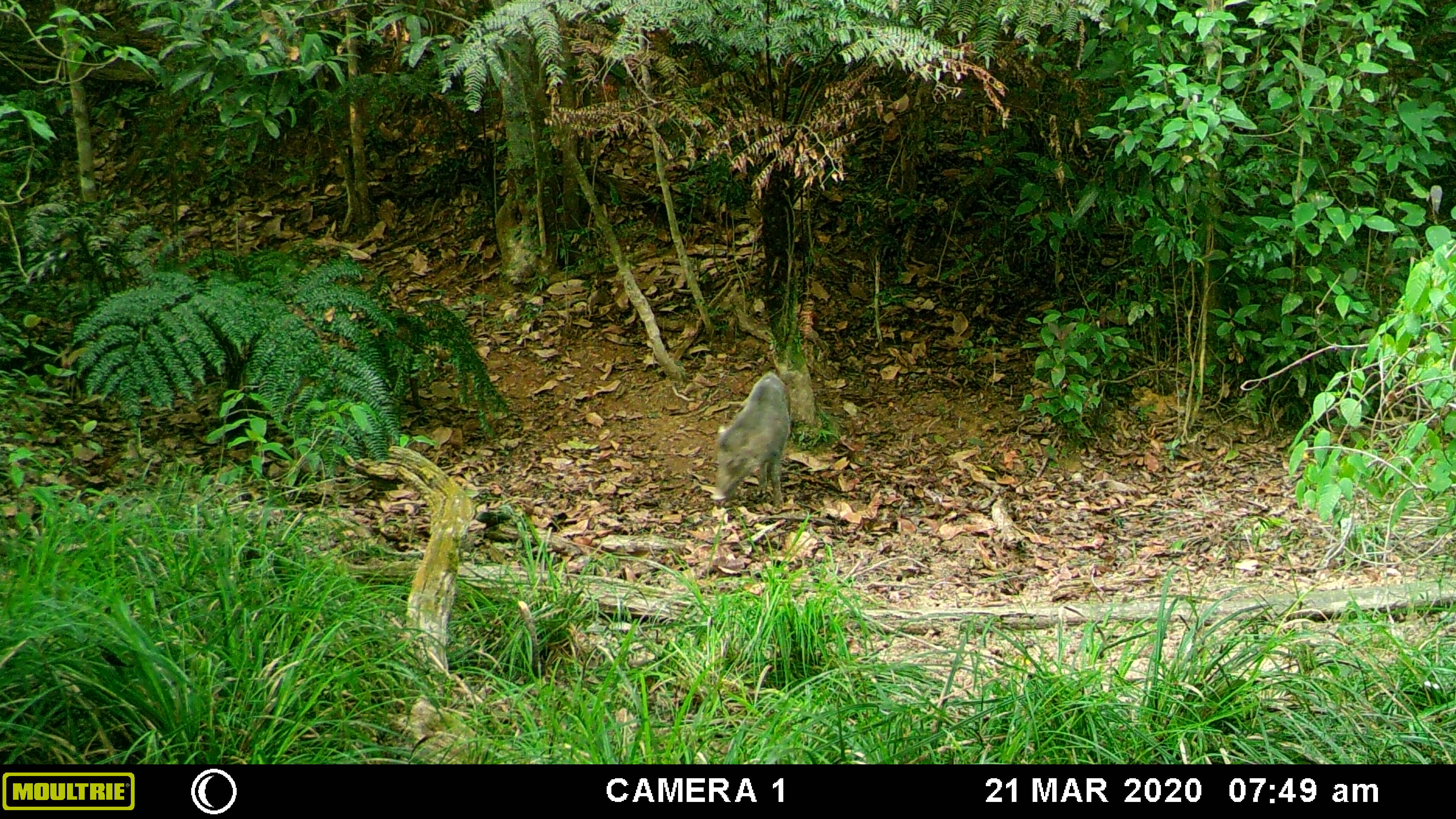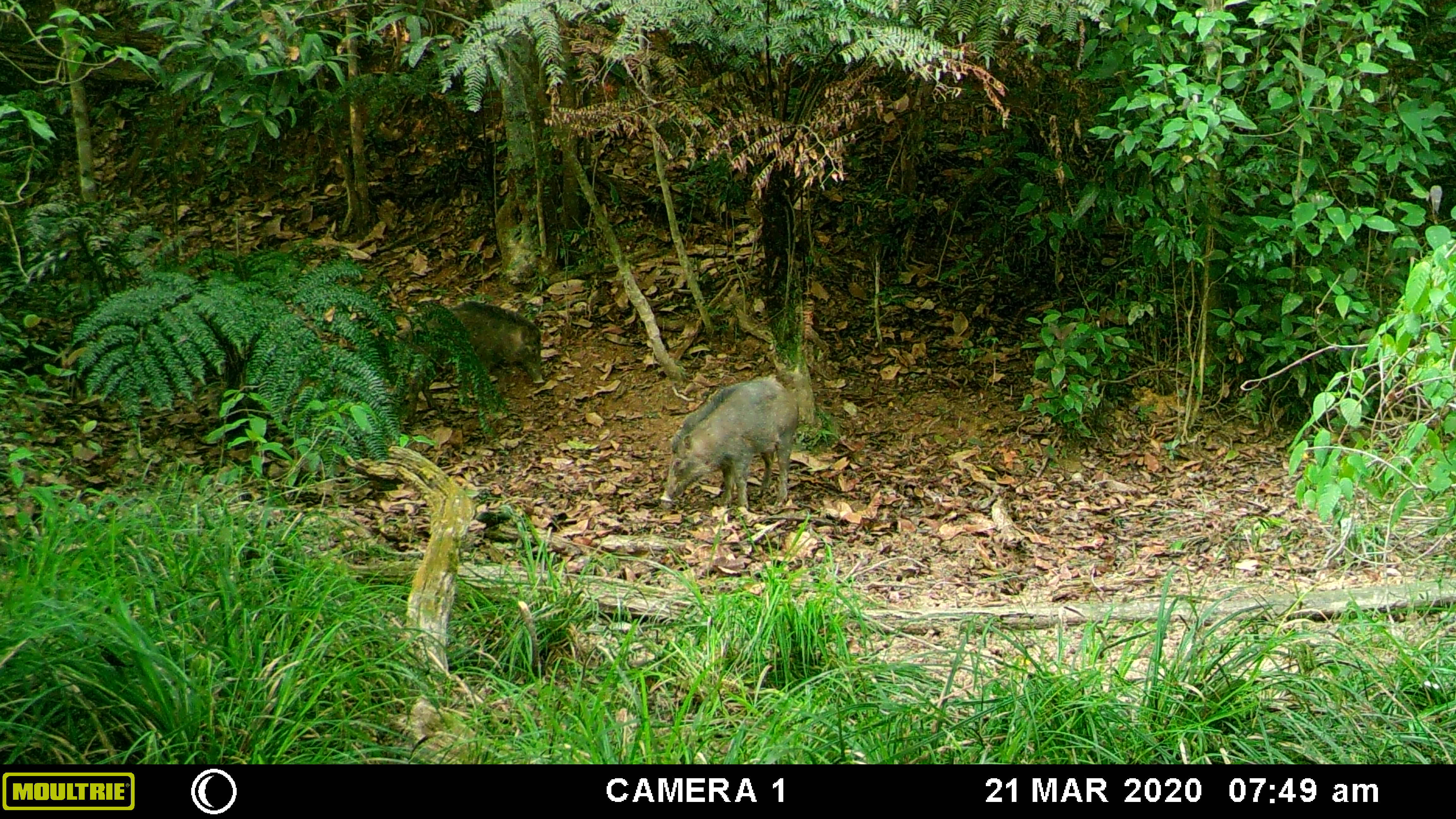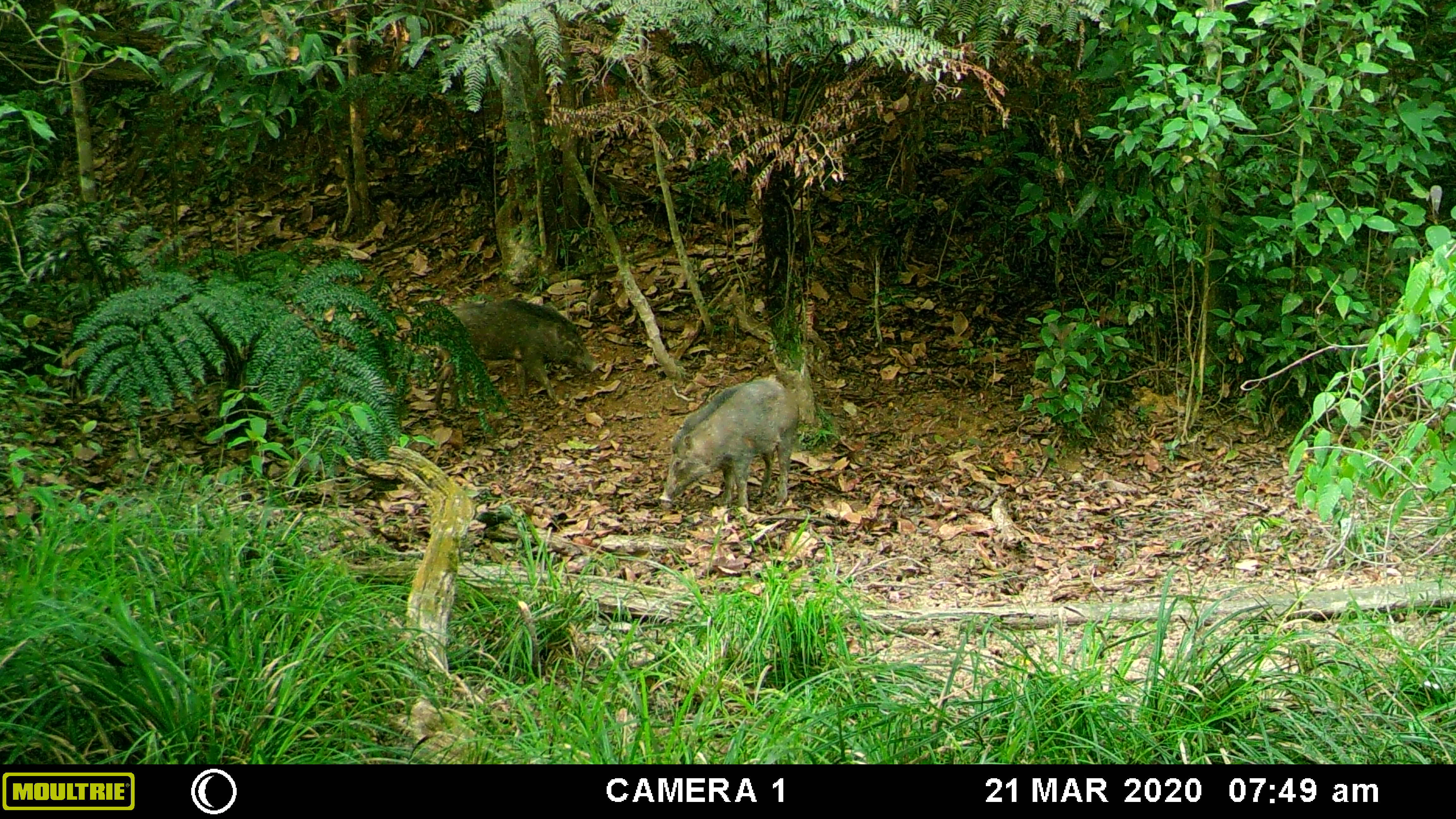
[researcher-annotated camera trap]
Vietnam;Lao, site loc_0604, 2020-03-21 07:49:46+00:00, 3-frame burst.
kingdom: Animalia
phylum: Chordata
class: Mammalia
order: Artiodactyla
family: Suidae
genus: Sus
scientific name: Sus scrofa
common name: eurasian wild pig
Eurasian wild pig (Sus scrofa). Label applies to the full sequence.